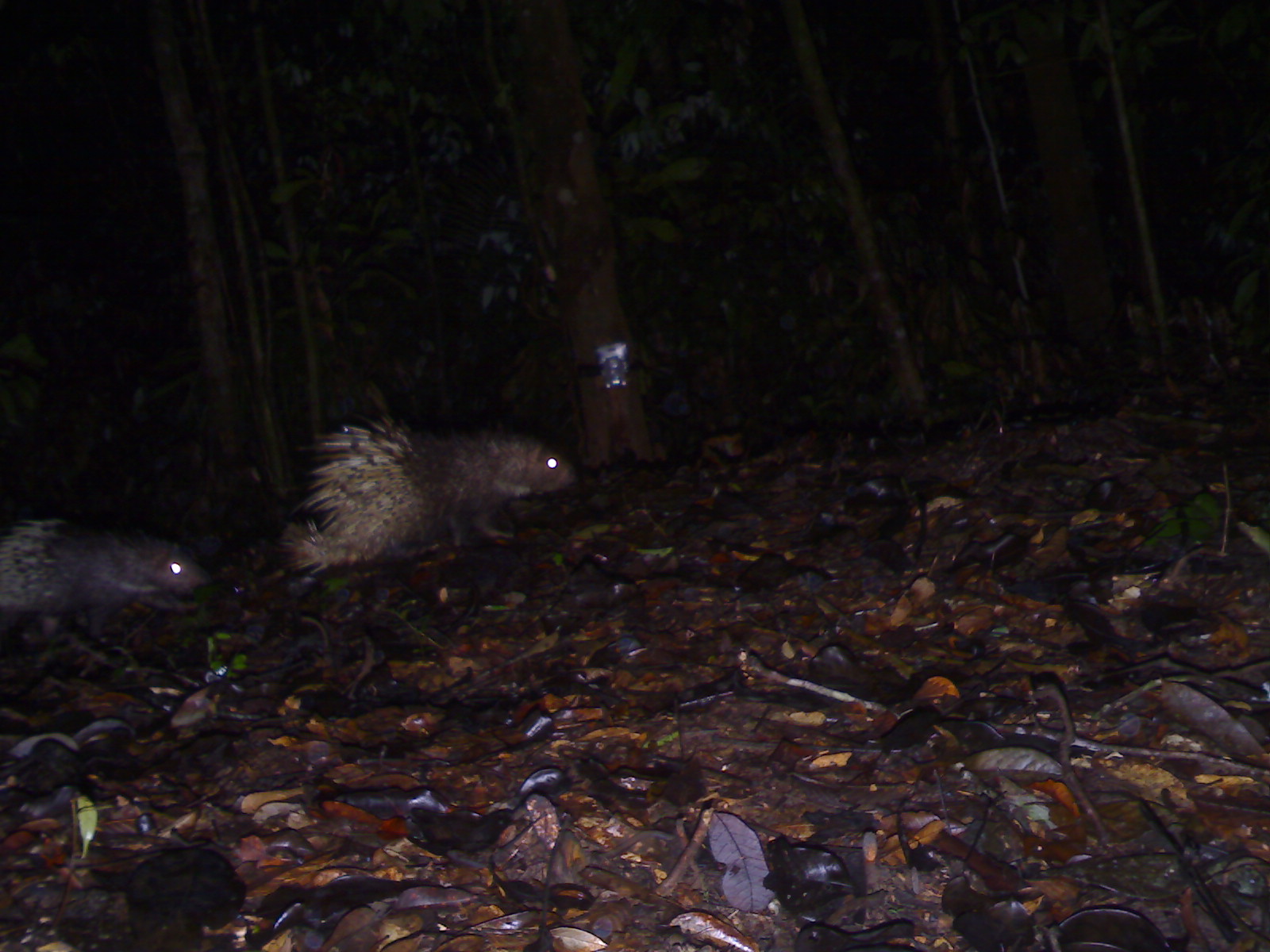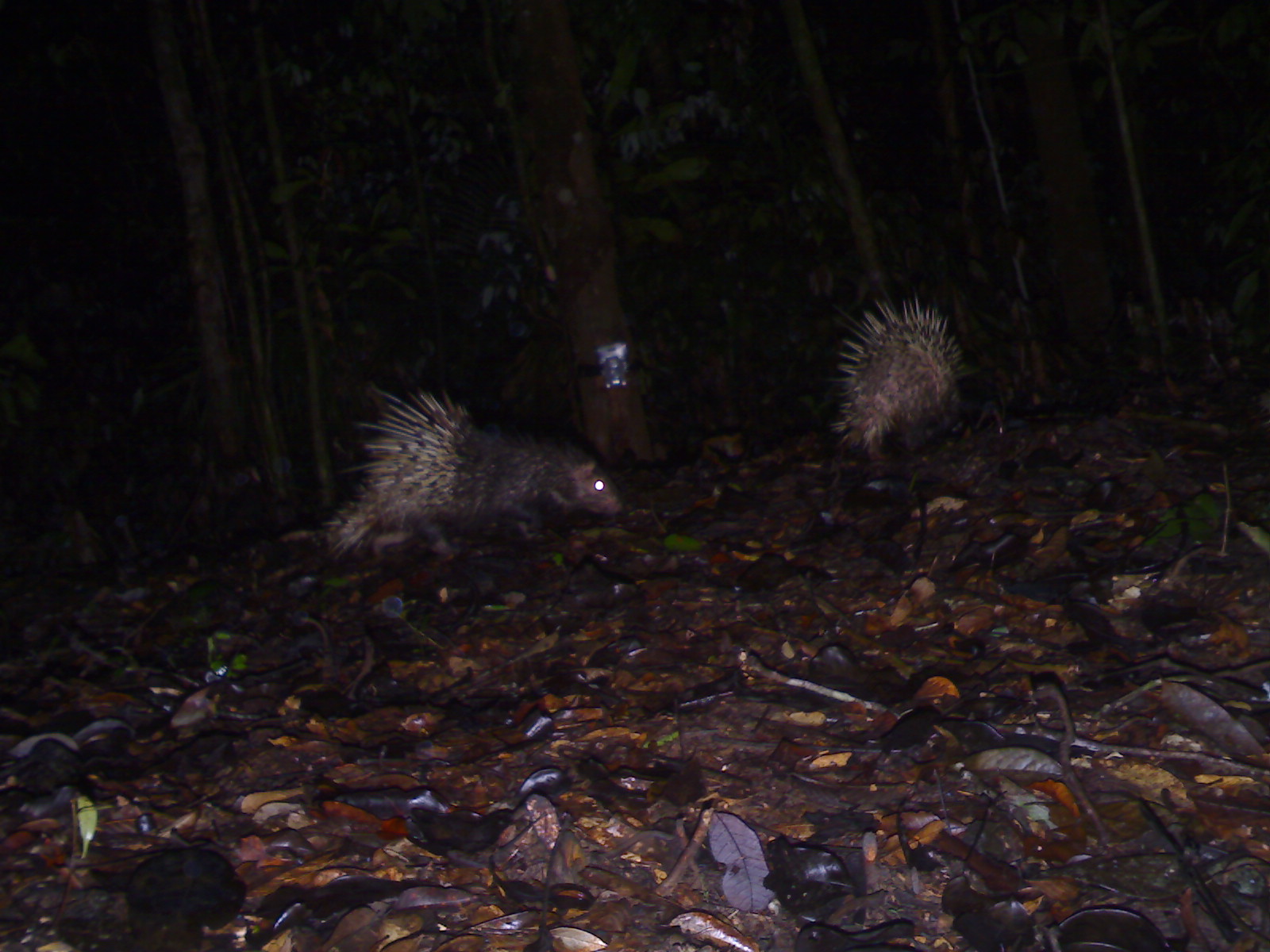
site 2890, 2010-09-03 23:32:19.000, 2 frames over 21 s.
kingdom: Animalia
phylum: Chordata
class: Mammalia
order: Rodentia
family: Hystricidae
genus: Hystrix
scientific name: Hystrix brachyura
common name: east asian porcupine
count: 2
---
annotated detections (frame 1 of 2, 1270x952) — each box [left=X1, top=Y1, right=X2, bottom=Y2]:
hystrix brachyura: [left=273, top=404, right=577, bottom=575]; [left=1, top=516, right=214, bottom=645]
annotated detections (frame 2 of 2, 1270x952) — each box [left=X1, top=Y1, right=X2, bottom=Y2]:
hystrix brachyura: [left=316, top=379, right=626, bottom=561]; [left=824, top=284, right=969, bottom=454]